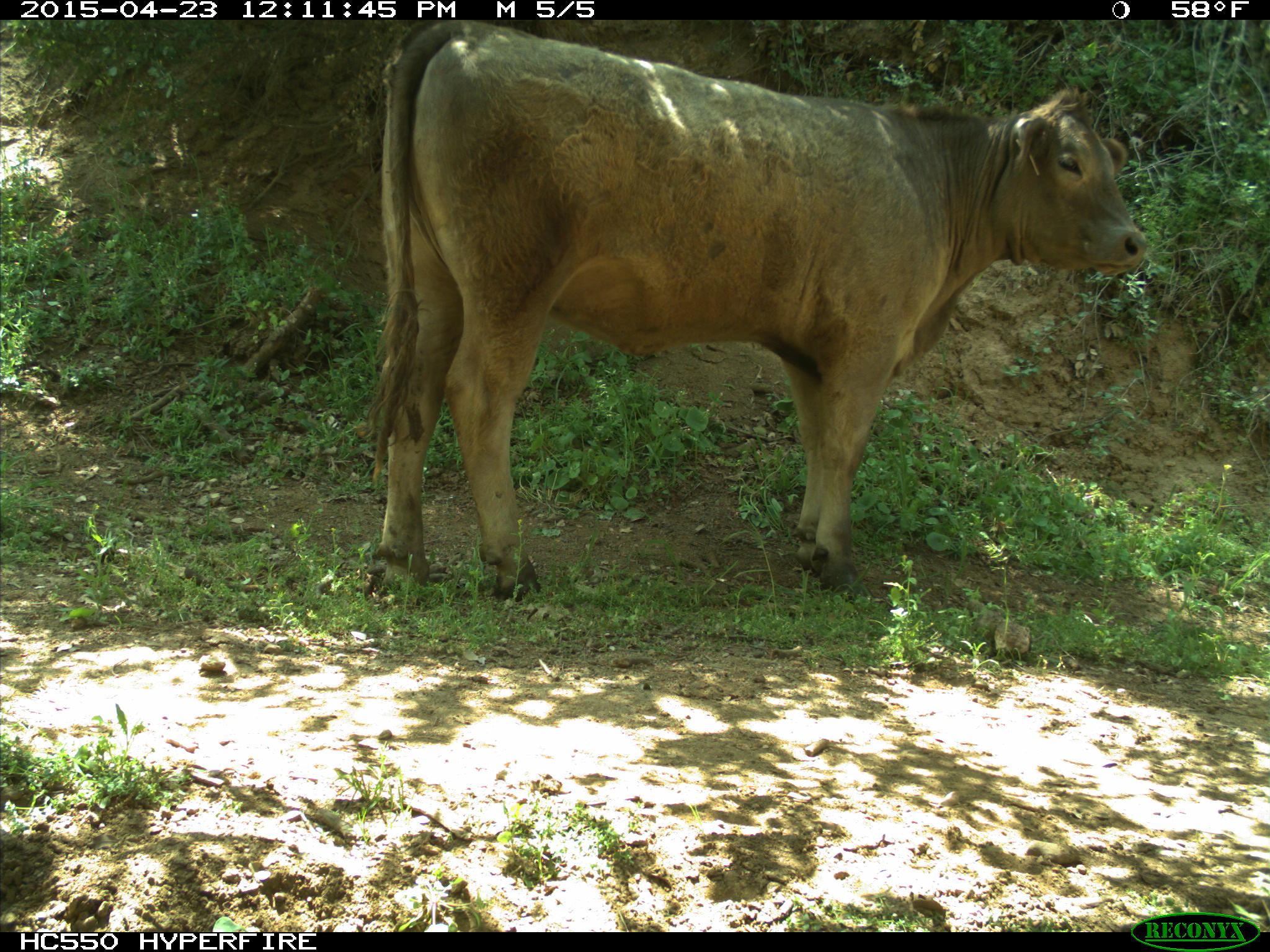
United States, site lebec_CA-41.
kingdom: Animalia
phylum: Chordata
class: Mammalia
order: Artiodactyla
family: Bovidae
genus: Bos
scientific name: Bos taurus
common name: domestic cow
Bos taurus (domestic cow).